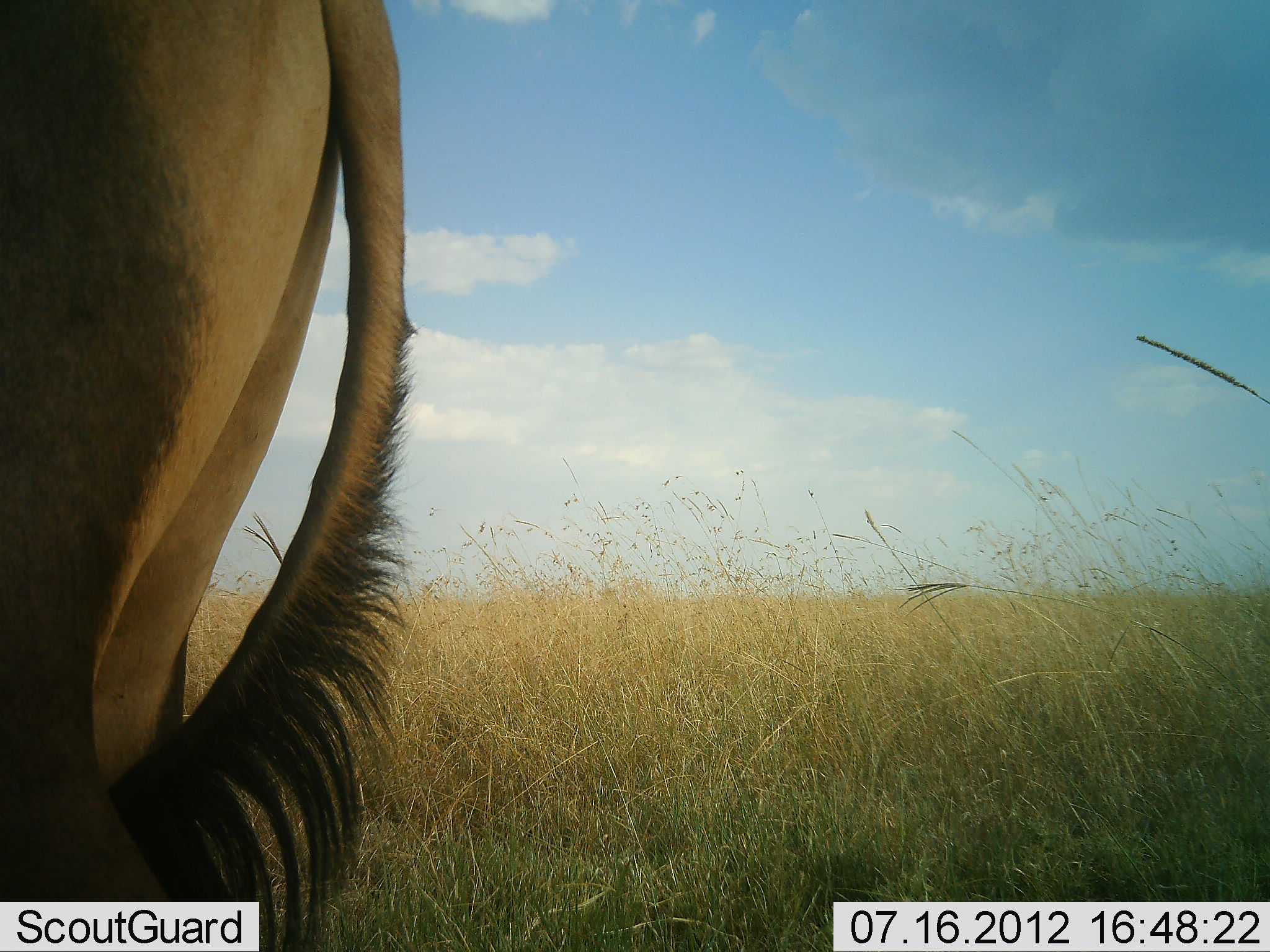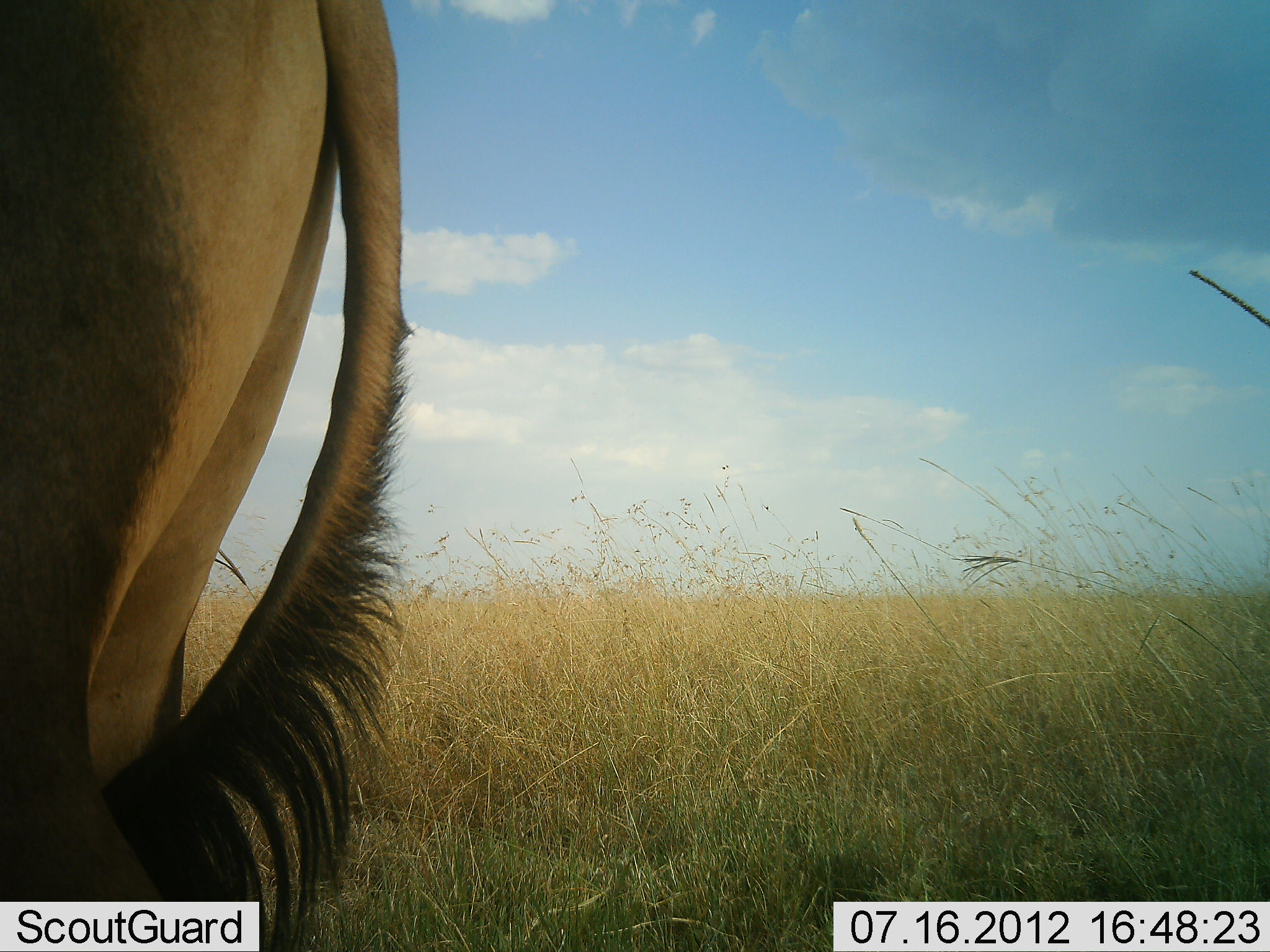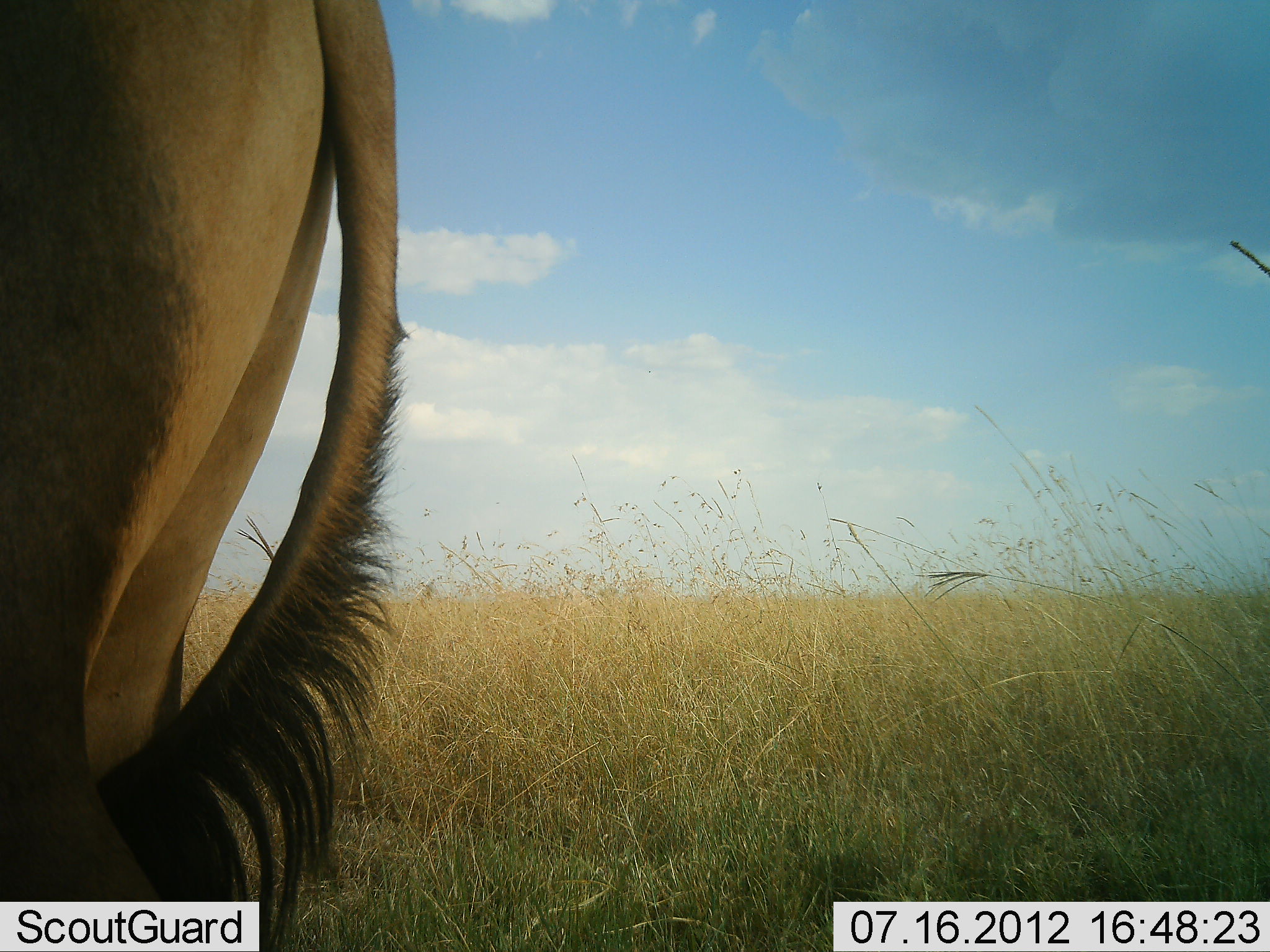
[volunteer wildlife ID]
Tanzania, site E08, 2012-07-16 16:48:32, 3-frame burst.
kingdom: Animalia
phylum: Chordata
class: Mammalia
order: Artiodactyla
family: Bovidae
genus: Alcelaphus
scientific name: Alcelaphus buselaphus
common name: hartebeest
Hartebeest (Alcelaphus buselaphus), count 1. Behavior (volunteer vote fractions): standing 100%, resting 0%, moving 0%, interacting 0%. Young present (vote fraction): 0%. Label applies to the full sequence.